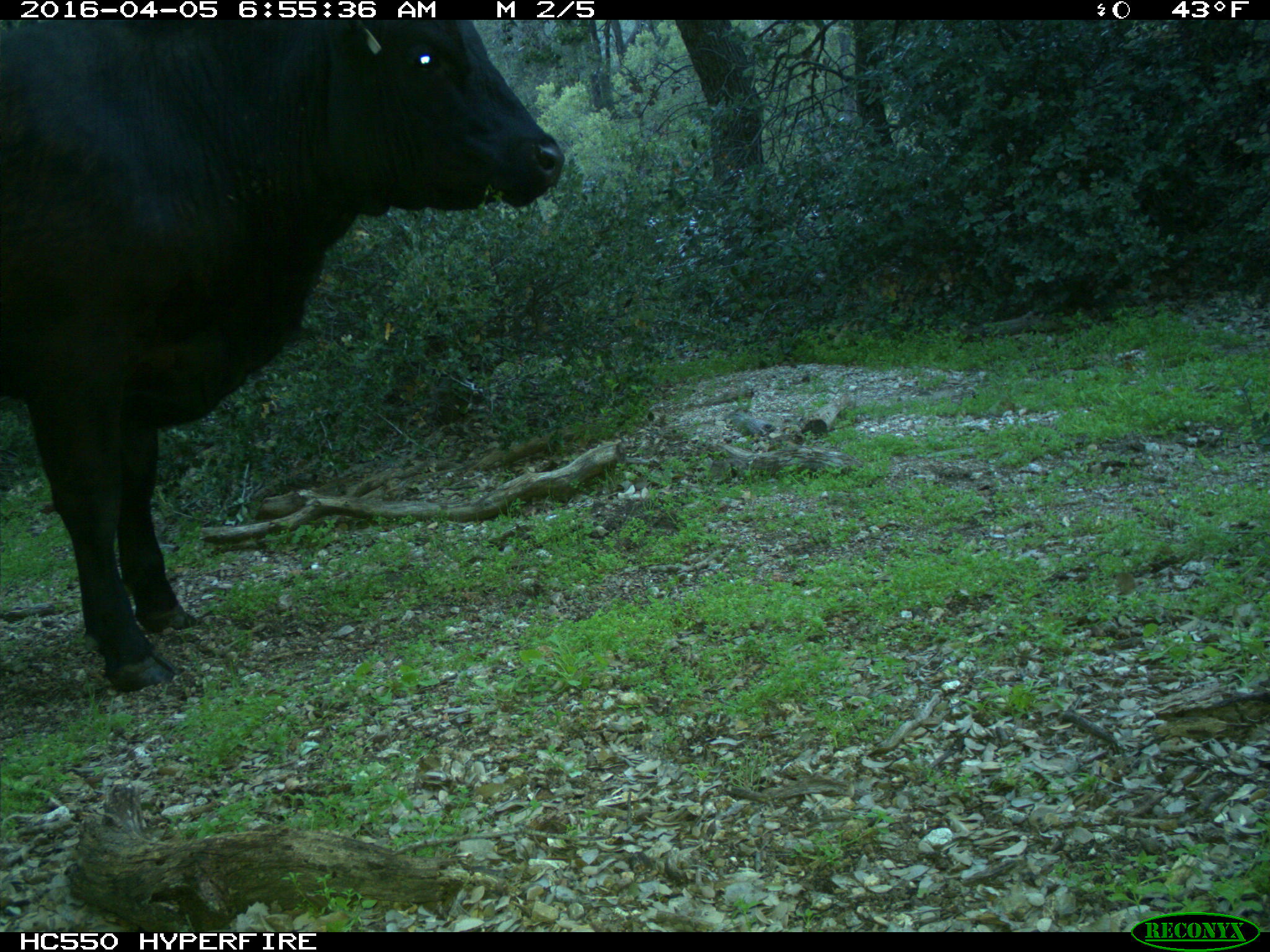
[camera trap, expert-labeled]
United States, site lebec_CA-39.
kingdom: Animalia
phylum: Chordata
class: Mammalia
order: Artiodactyla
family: Bovidae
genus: Bos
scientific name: Bos taurus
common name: domestic cow